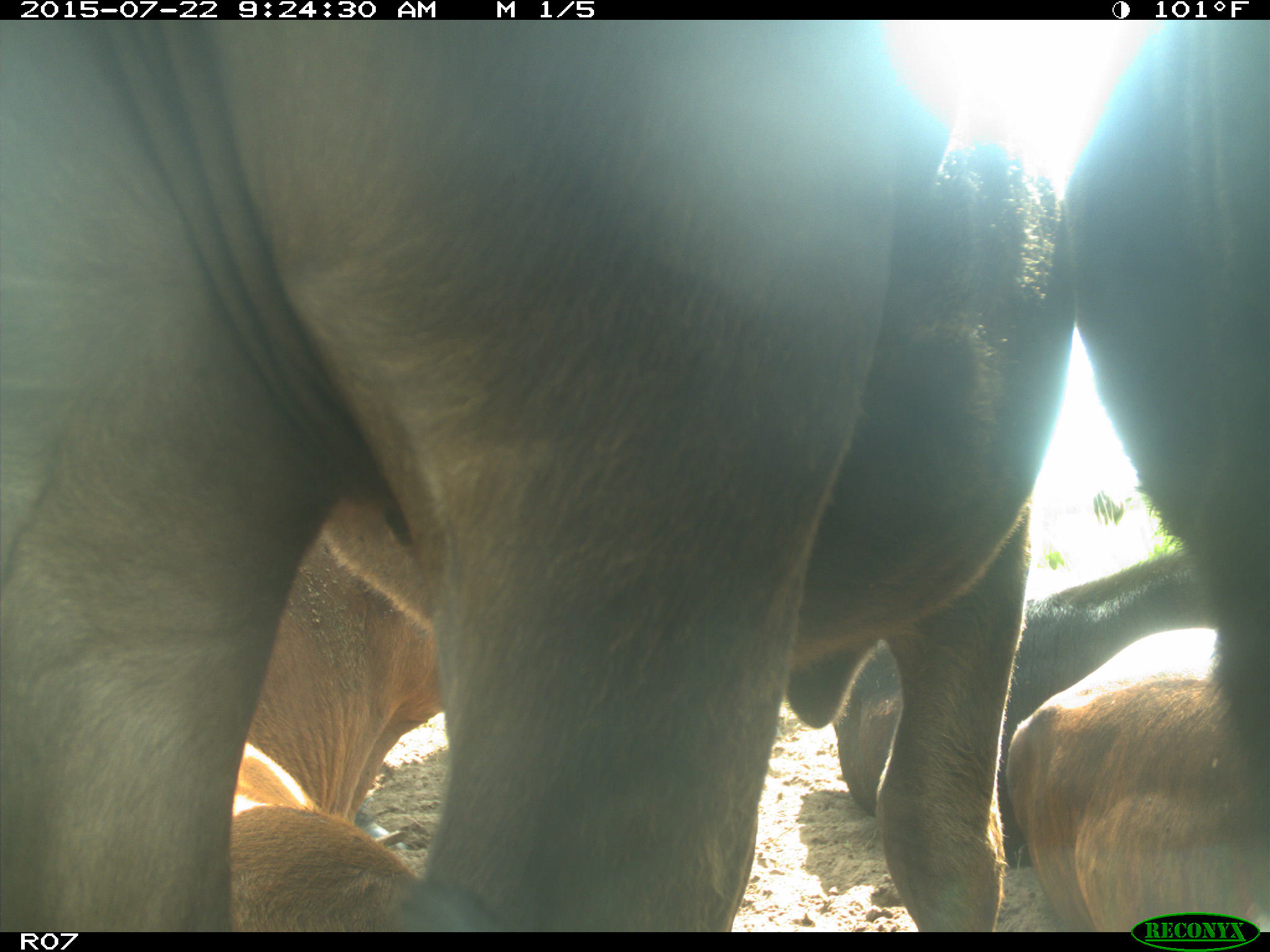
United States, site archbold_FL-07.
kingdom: Animalia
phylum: Chordata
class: Mammalia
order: Artiodactyla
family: Bovidae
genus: Bos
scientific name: Bos taurus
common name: domestic cow